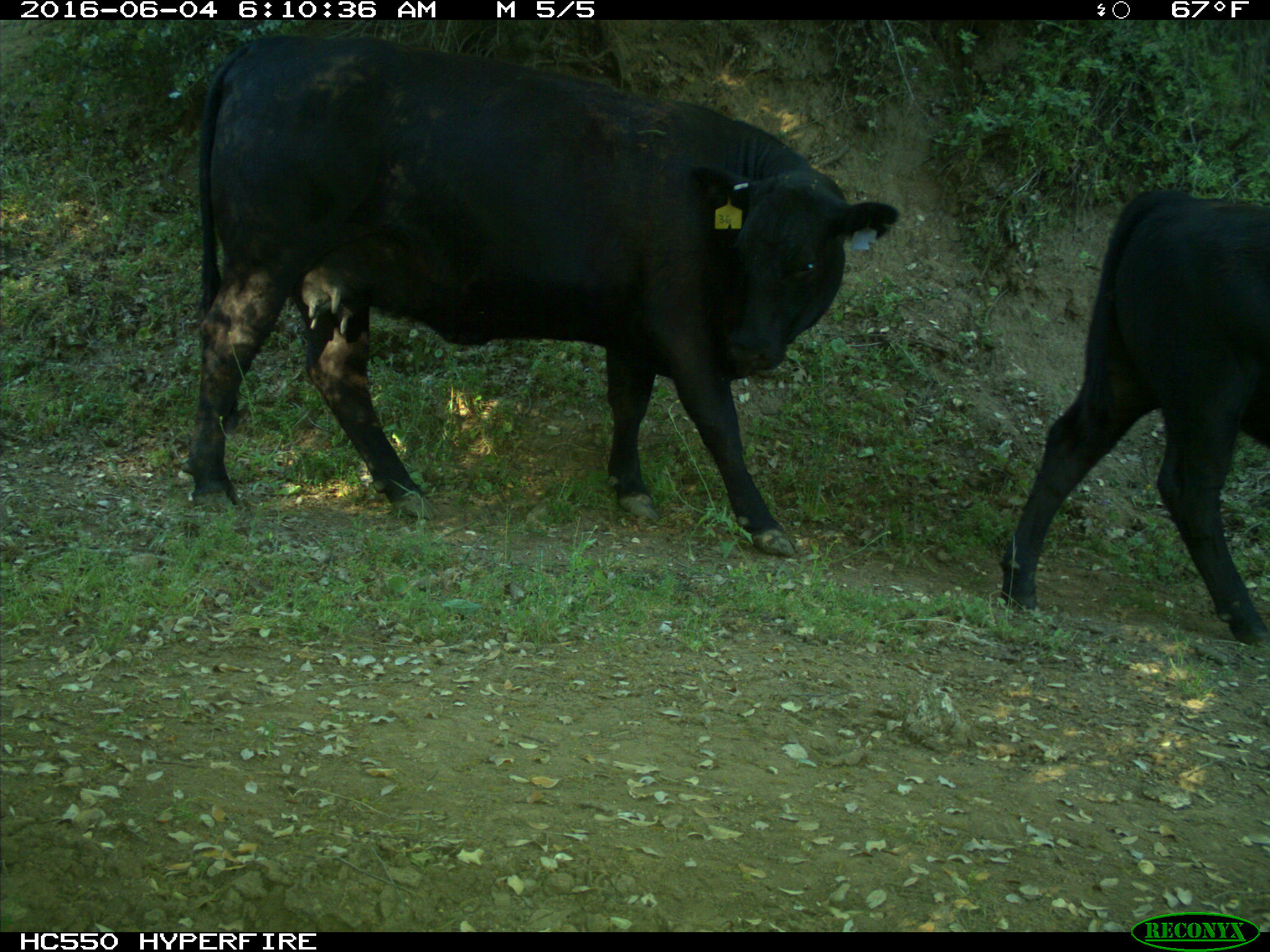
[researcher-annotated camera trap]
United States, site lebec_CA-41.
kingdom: Animalia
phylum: Chordata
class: Mammalia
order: Artiodactyla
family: Bovidae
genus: Bos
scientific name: Bos taurus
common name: domestic cow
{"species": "Bos taurus (domestic cow)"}